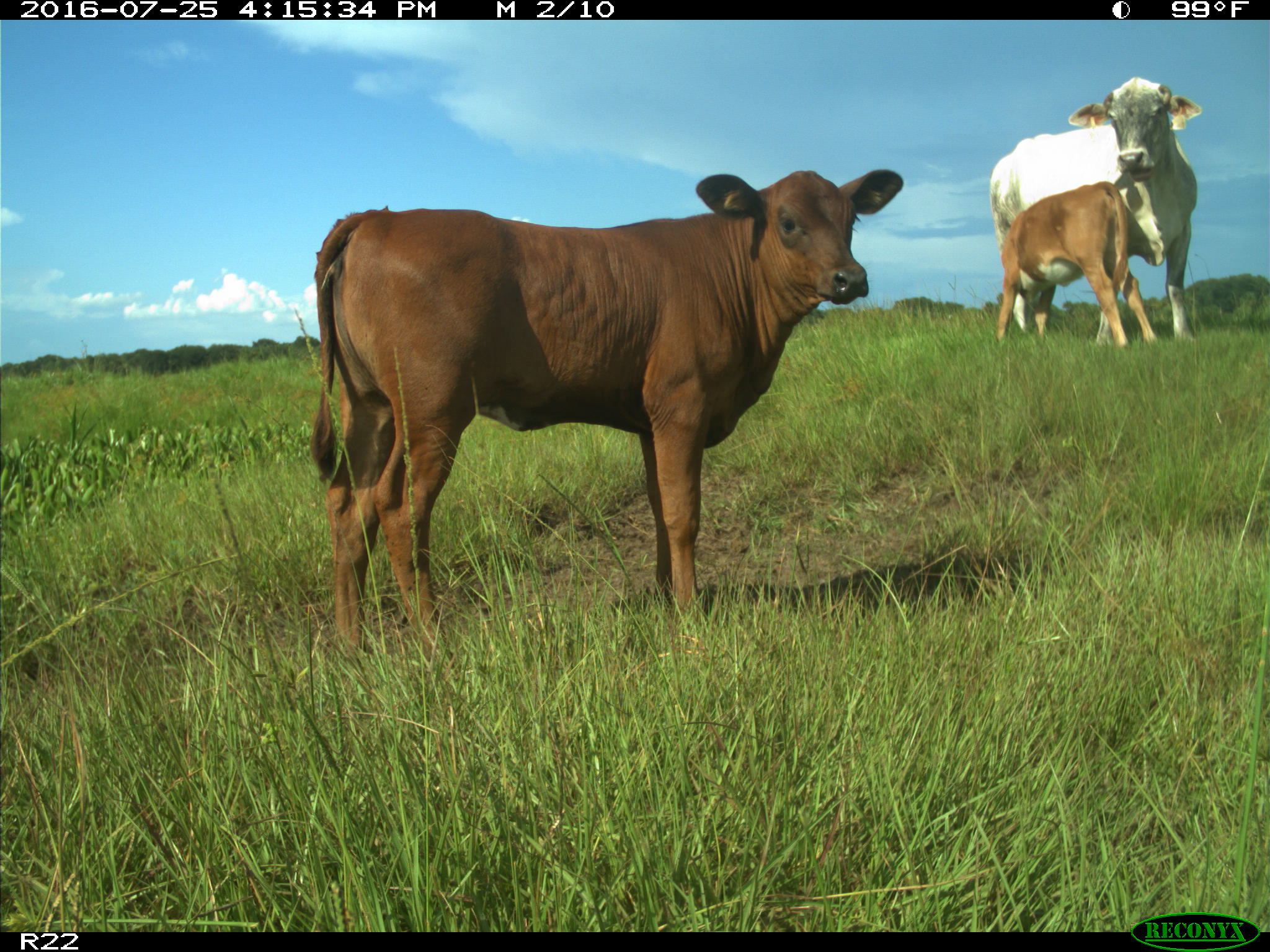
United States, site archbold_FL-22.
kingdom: Animalia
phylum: Chordata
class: Mammalia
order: Artiodactyla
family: Bovidae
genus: Bos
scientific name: Bos taurus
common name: domestic cow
Bos taurus (domestic cow).